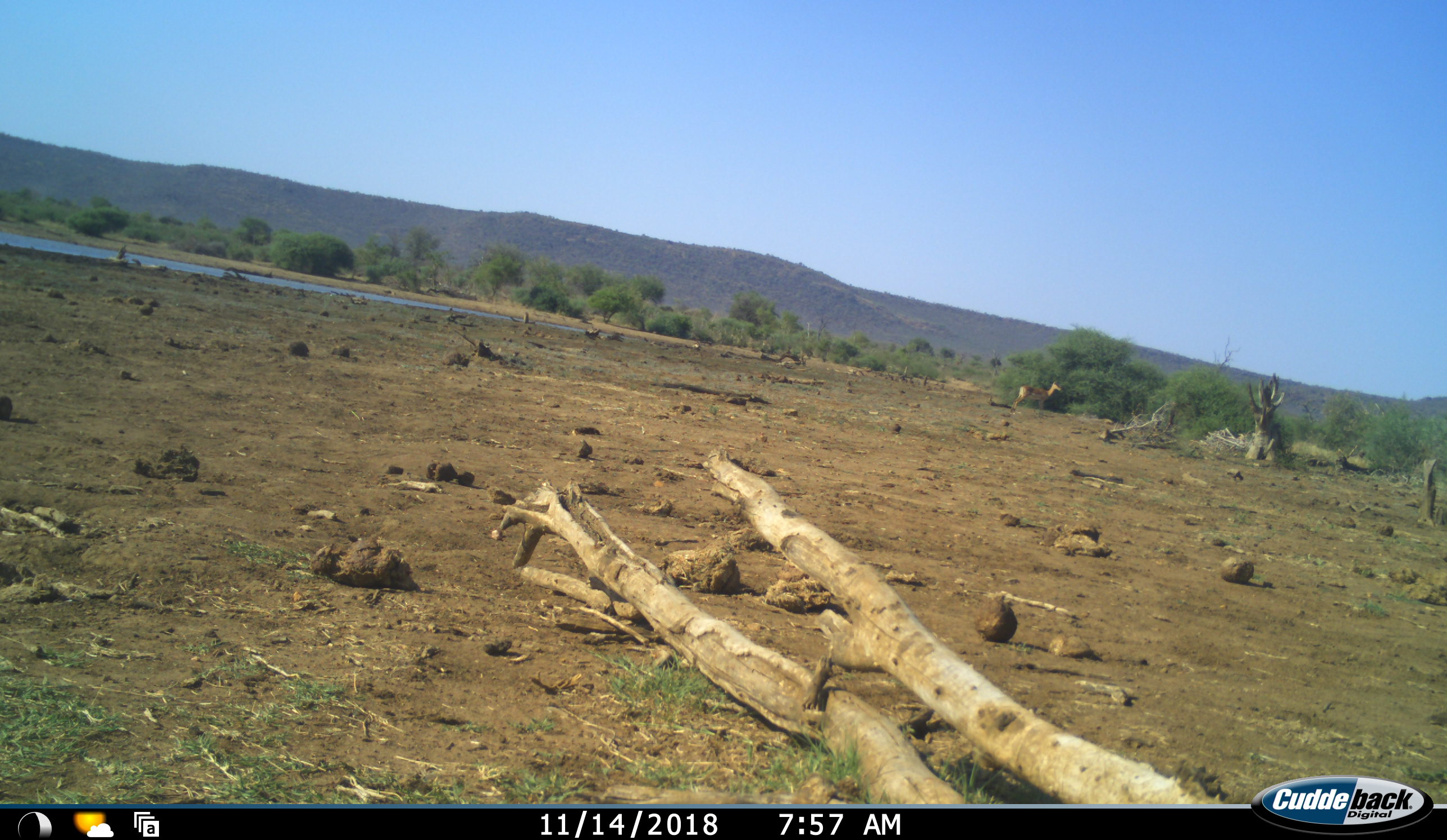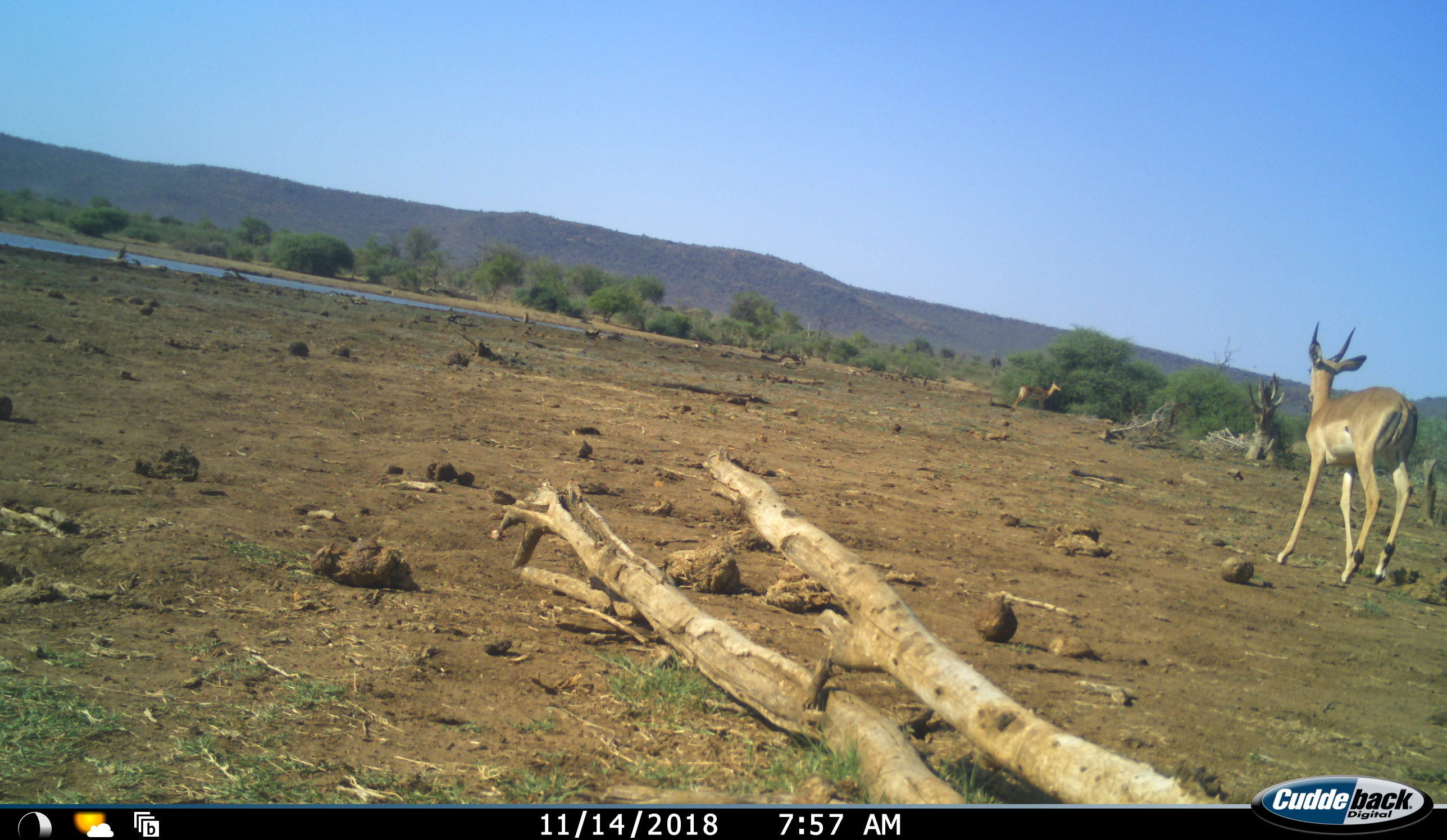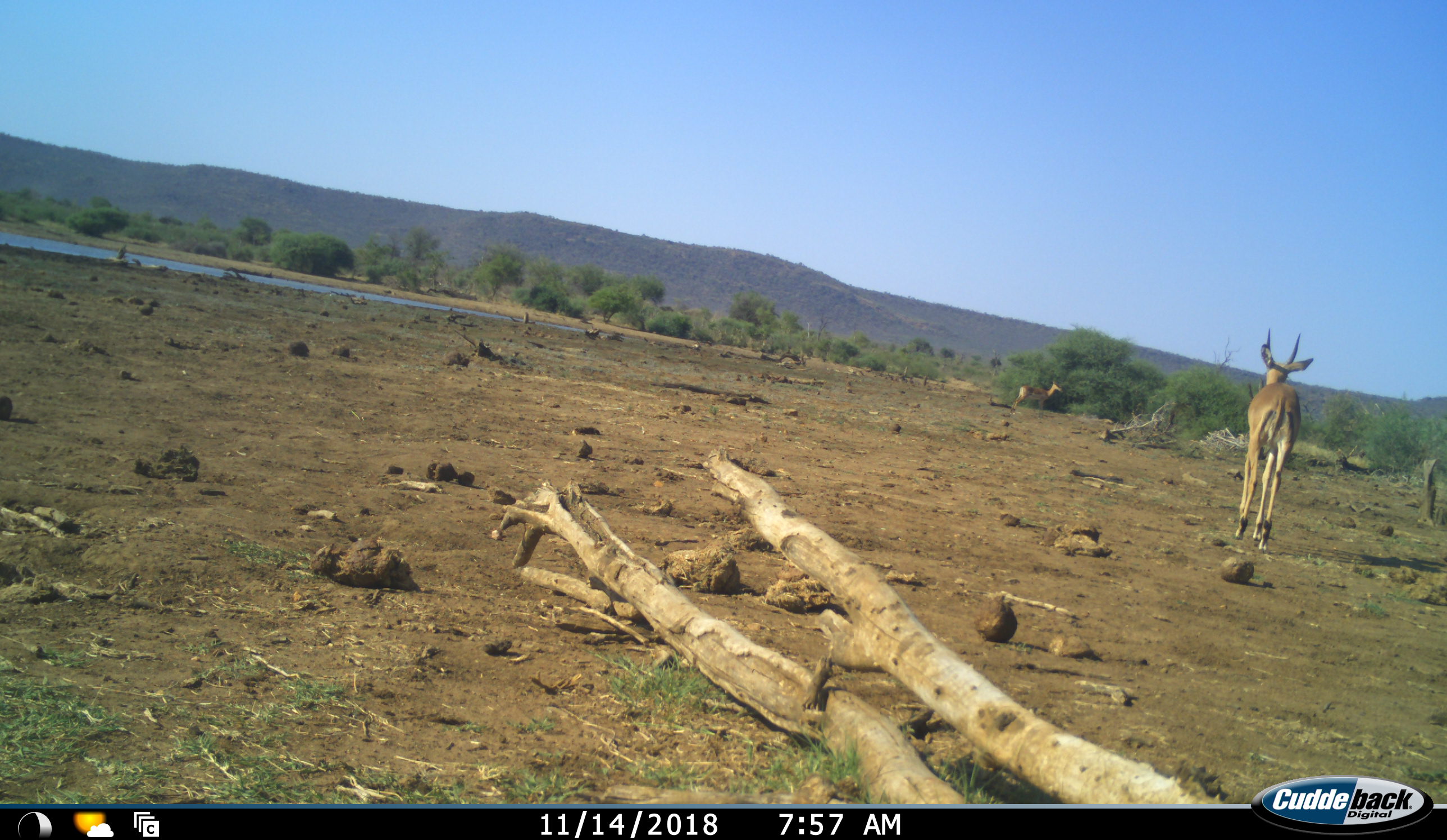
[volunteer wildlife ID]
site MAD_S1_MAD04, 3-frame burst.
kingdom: Animalia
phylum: Chordata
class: Mammalia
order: Artiodactyla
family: Bovidae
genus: Aepyceros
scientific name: Aepyceros melampus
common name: impala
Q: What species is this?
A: Impala (Aepyceros melampus).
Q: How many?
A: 1.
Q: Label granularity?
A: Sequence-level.